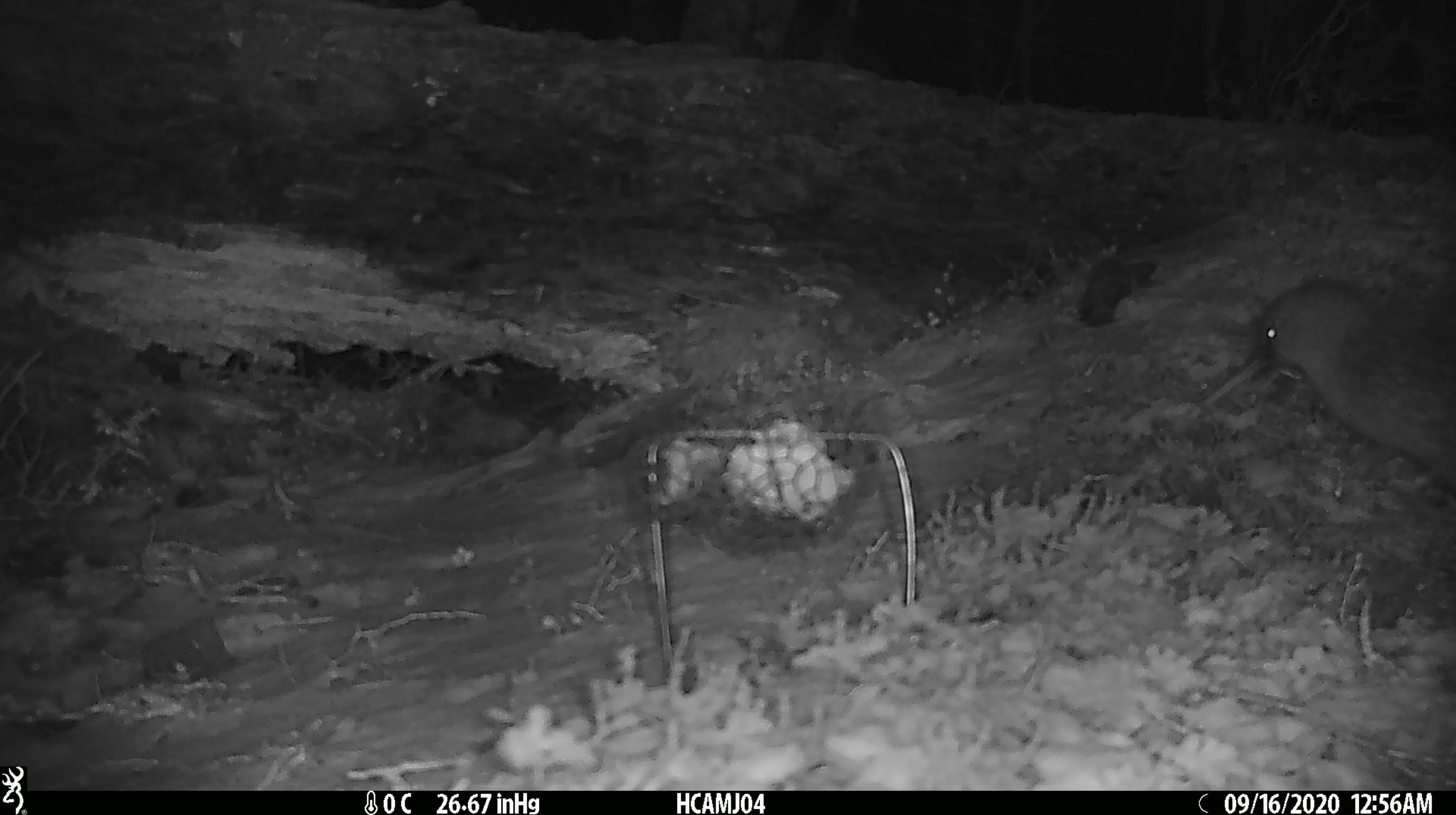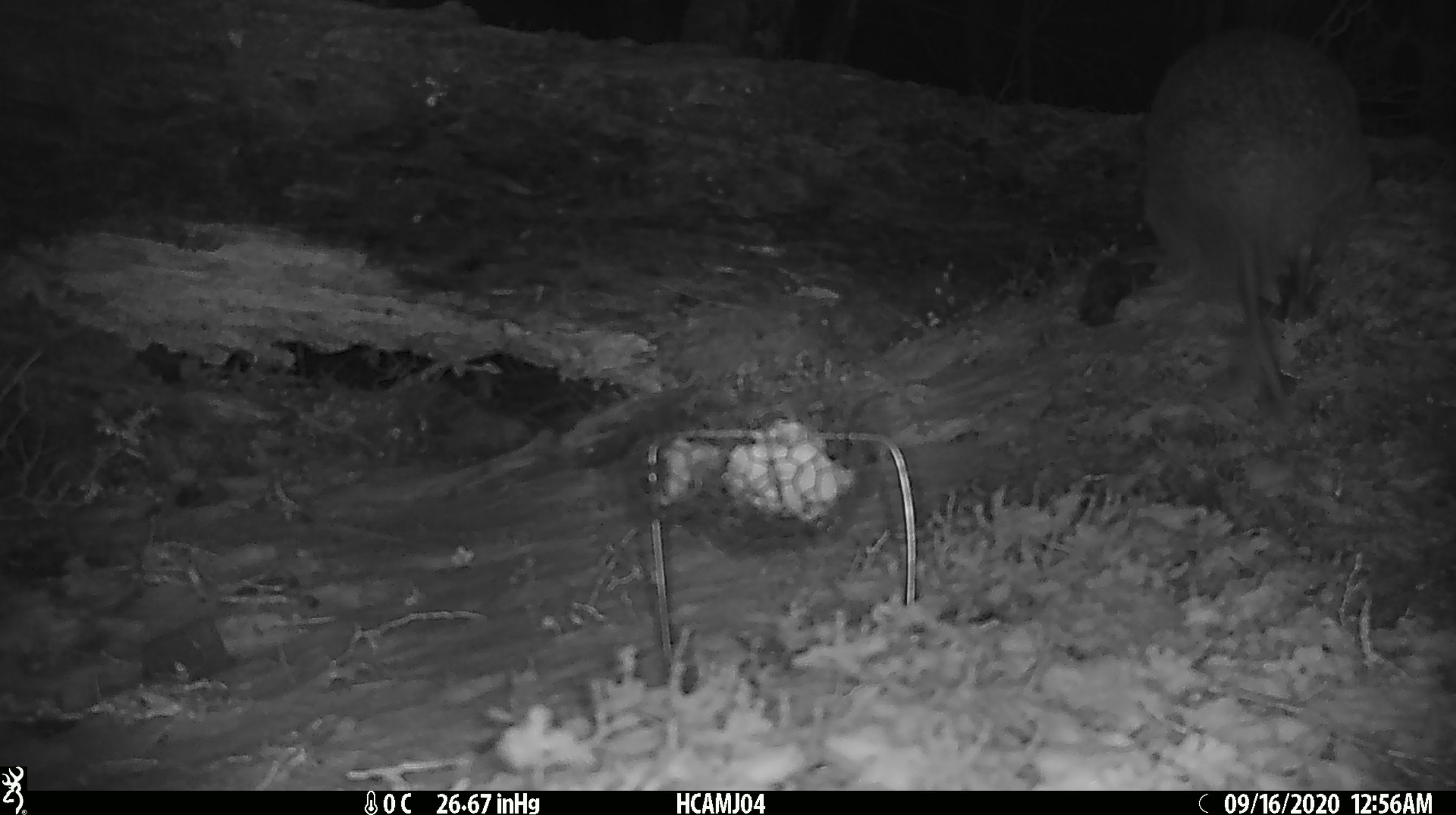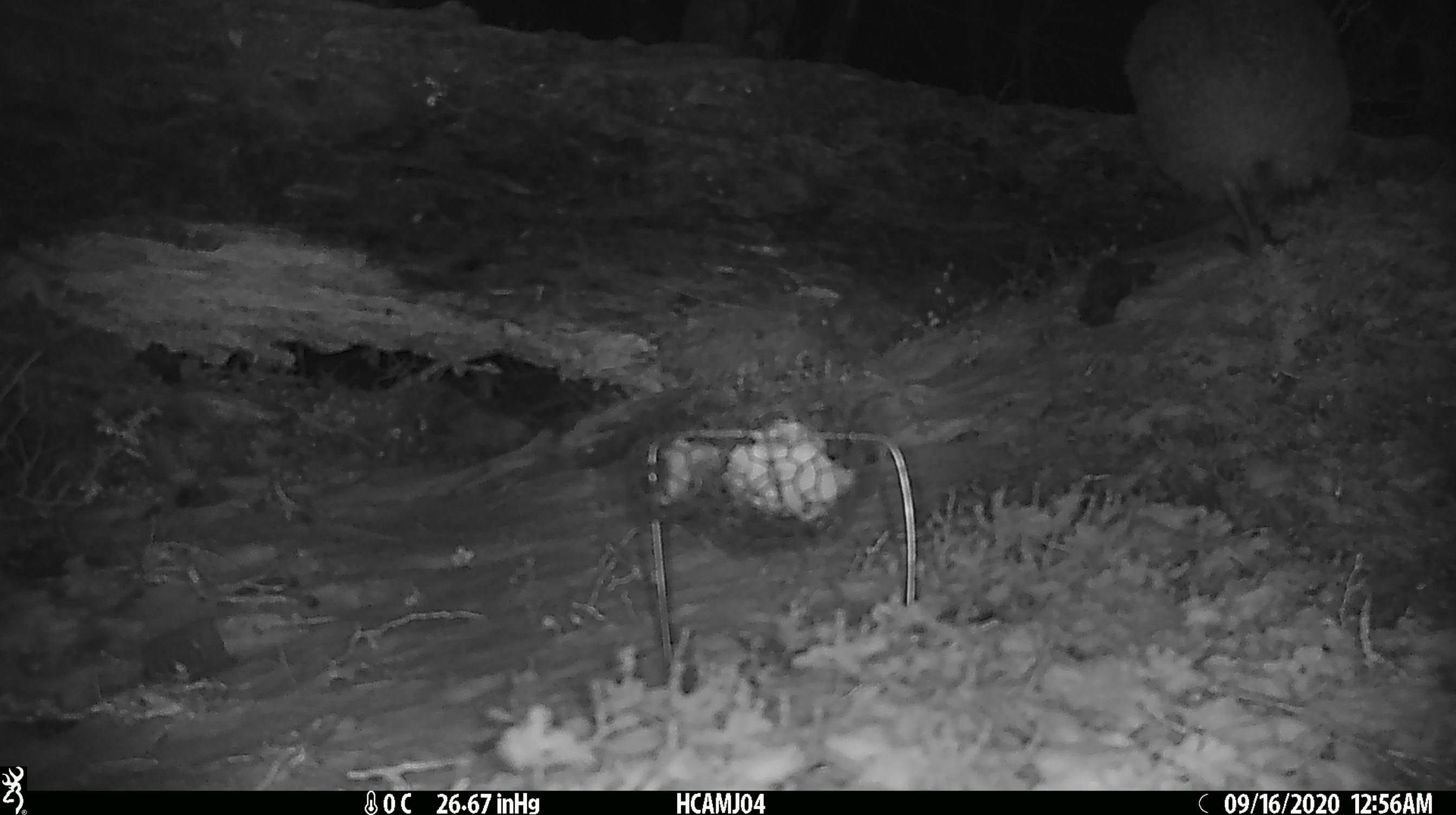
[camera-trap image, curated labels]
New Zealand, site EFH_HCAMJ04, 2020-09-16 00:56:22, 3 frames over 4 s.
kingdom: Animalia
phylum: Chordata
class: Aves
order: Apterygiformes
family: Apterygidae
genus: Apteryx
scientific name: Apteryx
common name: kiwi